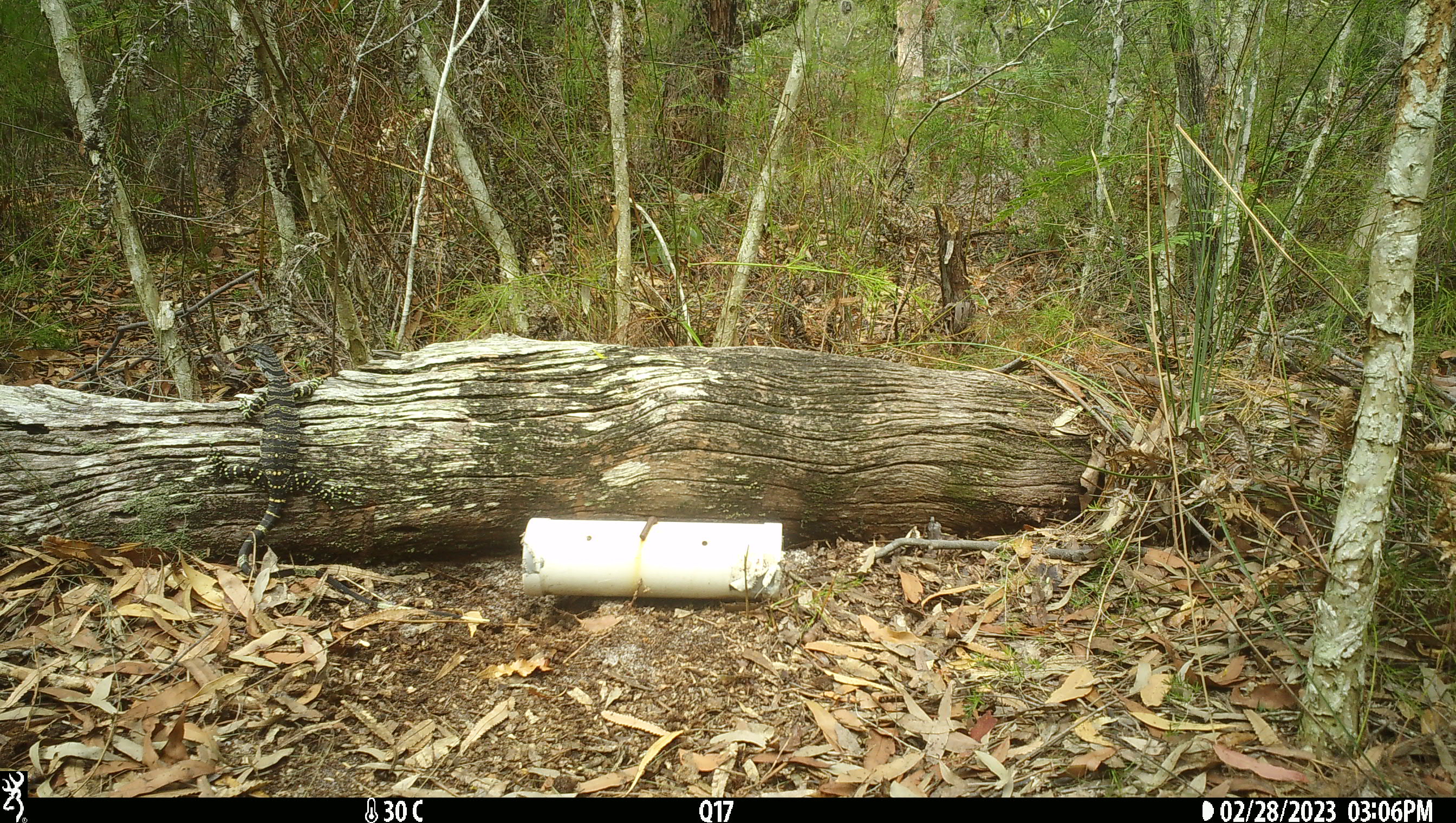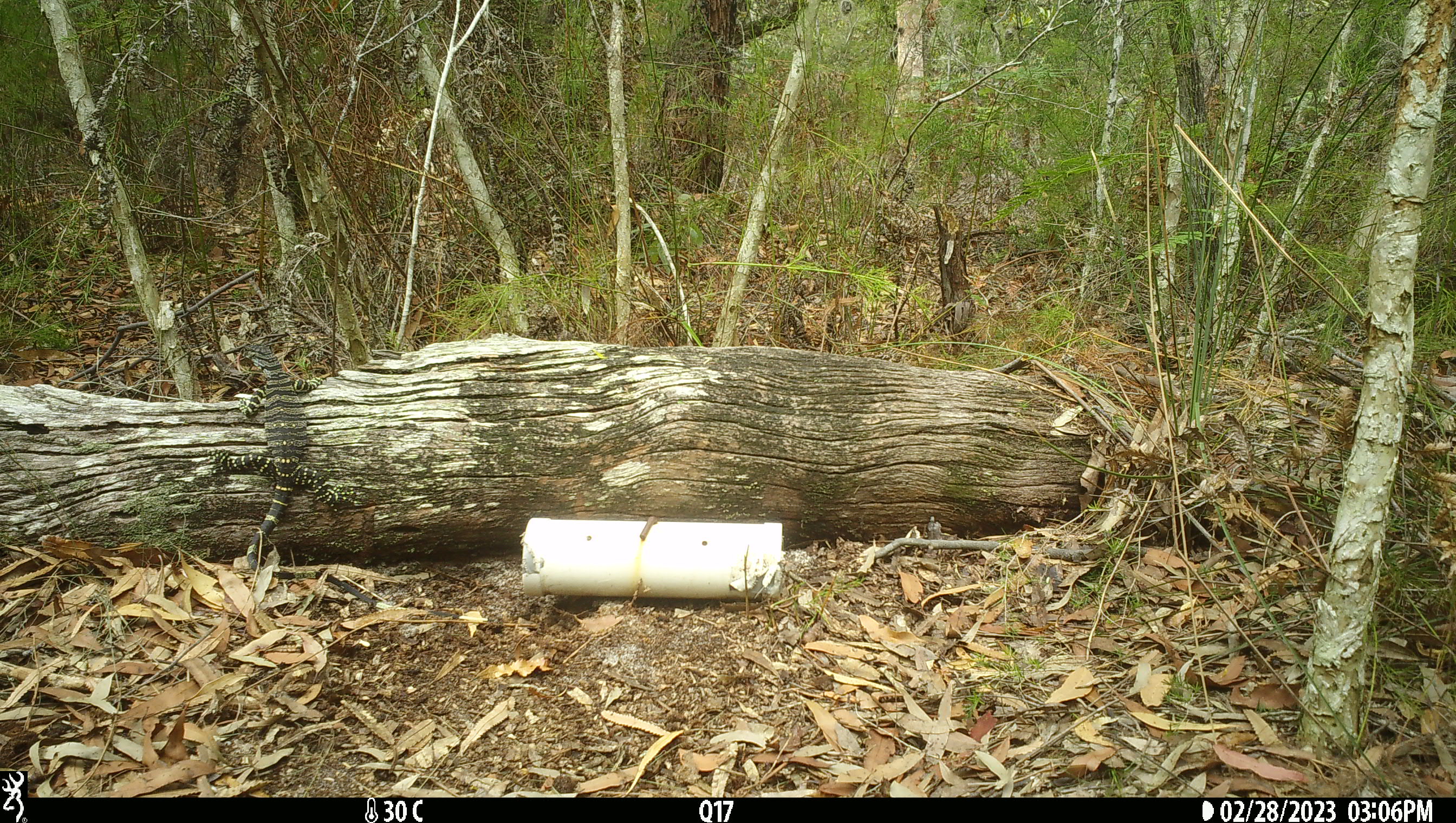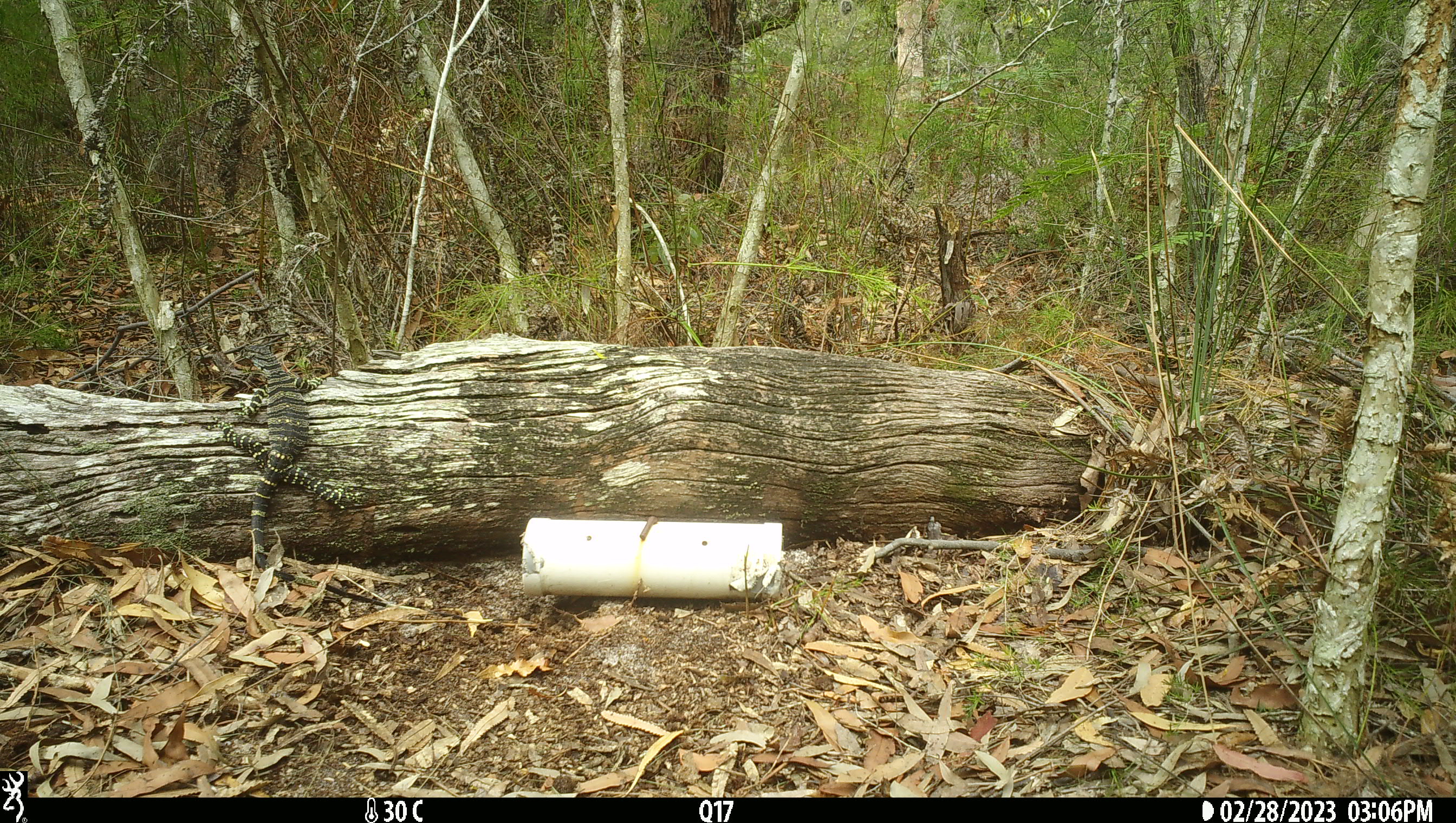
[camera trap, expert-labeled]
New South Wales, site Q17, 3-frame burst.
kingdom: Animalia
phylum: Chordata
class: Reptilia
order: Squamata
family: Varanidae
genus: Varanus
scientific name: Varanus varius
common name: lace monitor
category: goanna